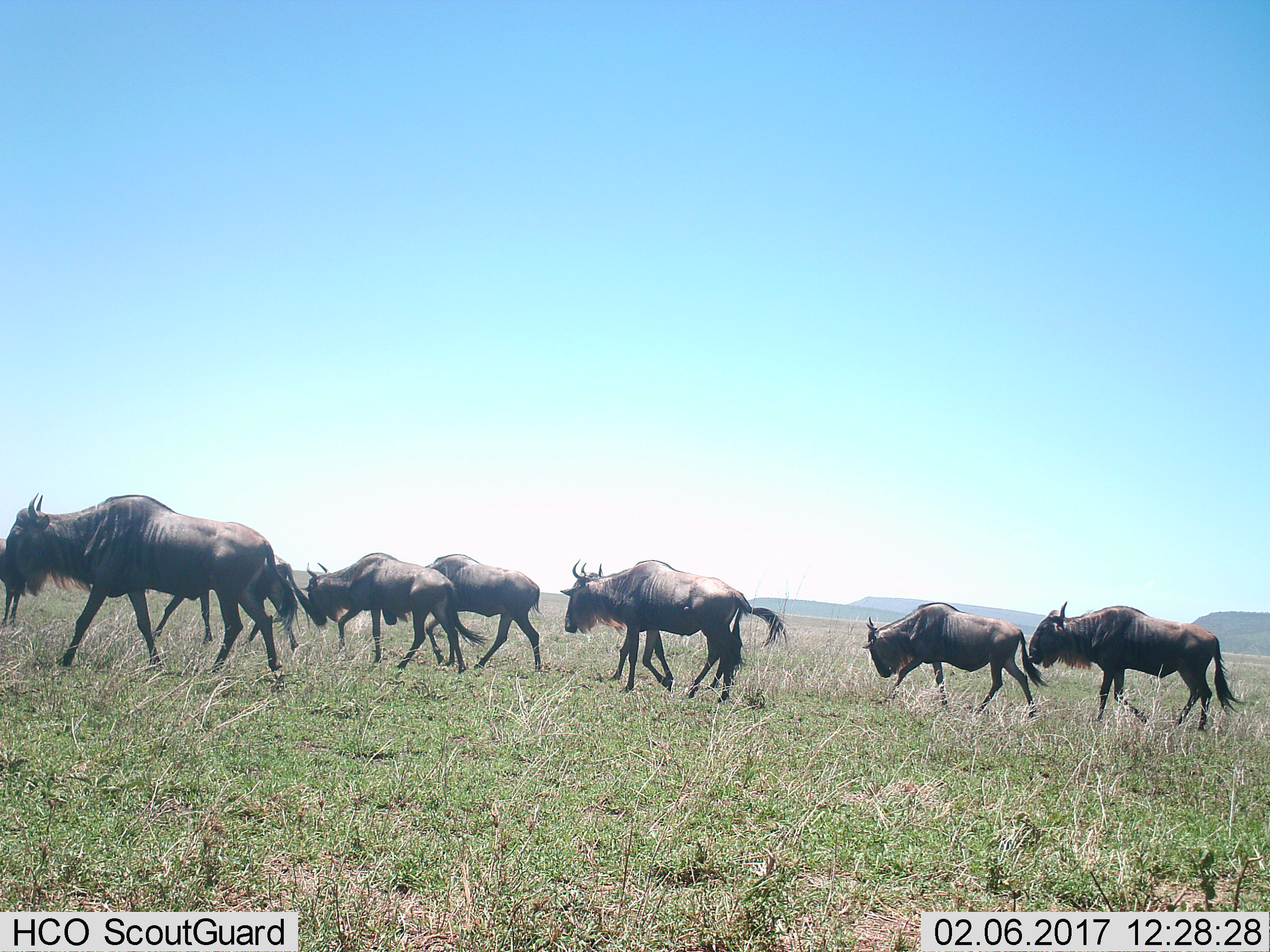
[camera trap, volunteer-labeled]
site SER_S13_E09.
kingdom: Animalia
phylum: Chordata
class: Mammalia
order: Artiodactyla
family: Bovidae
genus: Connochaetes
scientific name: Connochaetes taurinus taurinus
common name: blue wildebeest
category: wildebeestblue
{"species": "wildebeestblue (blue wildebeest) (Connochaetes taurinus taurinus)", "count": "7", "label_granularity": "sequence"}